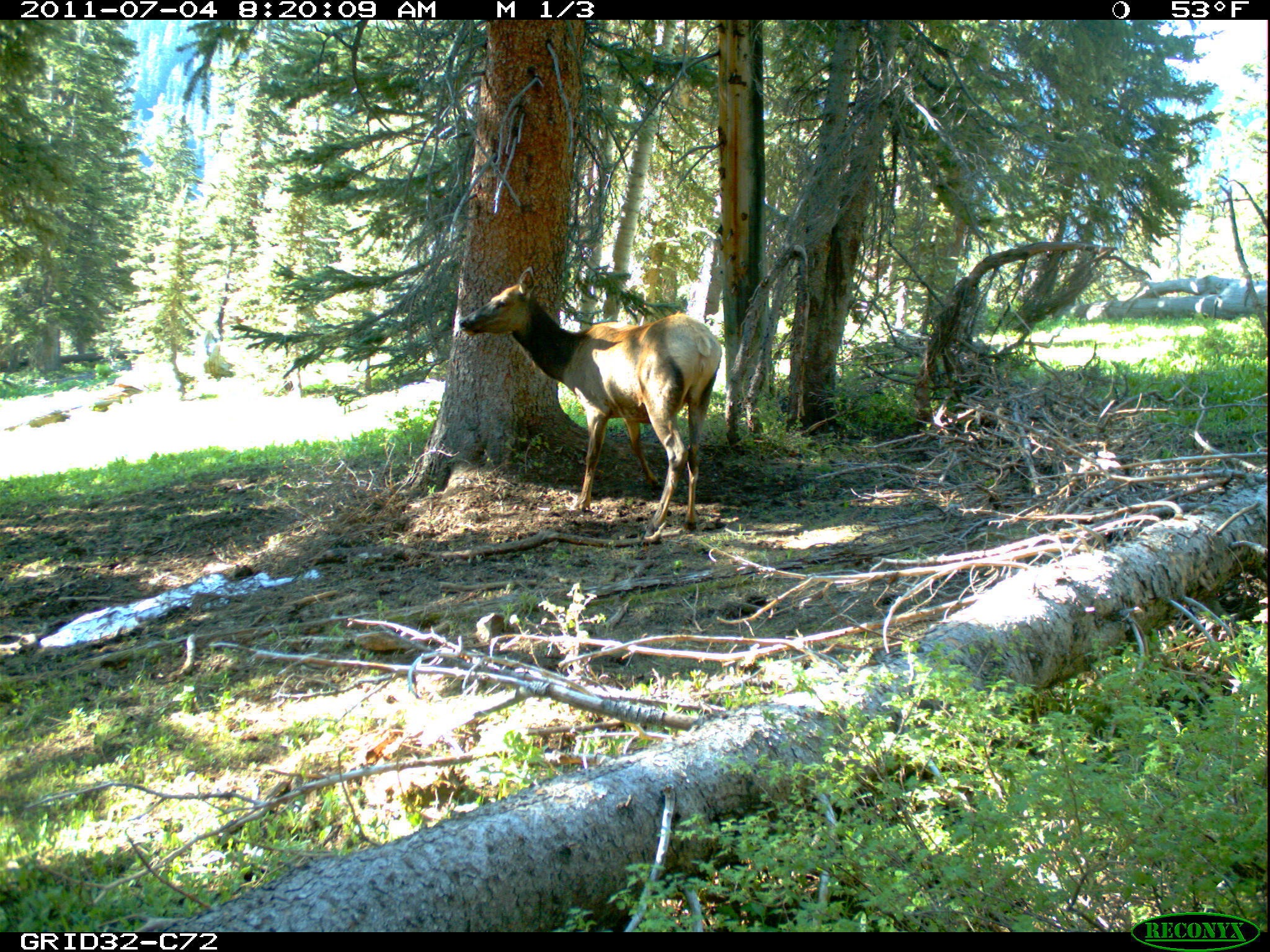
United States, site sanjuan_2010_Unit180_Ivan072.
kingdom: Animalia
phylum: Chordata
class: Mammalia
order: Artiodactyla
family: Cervidae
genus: Cervus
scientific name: Cervus elaphus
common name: red deer